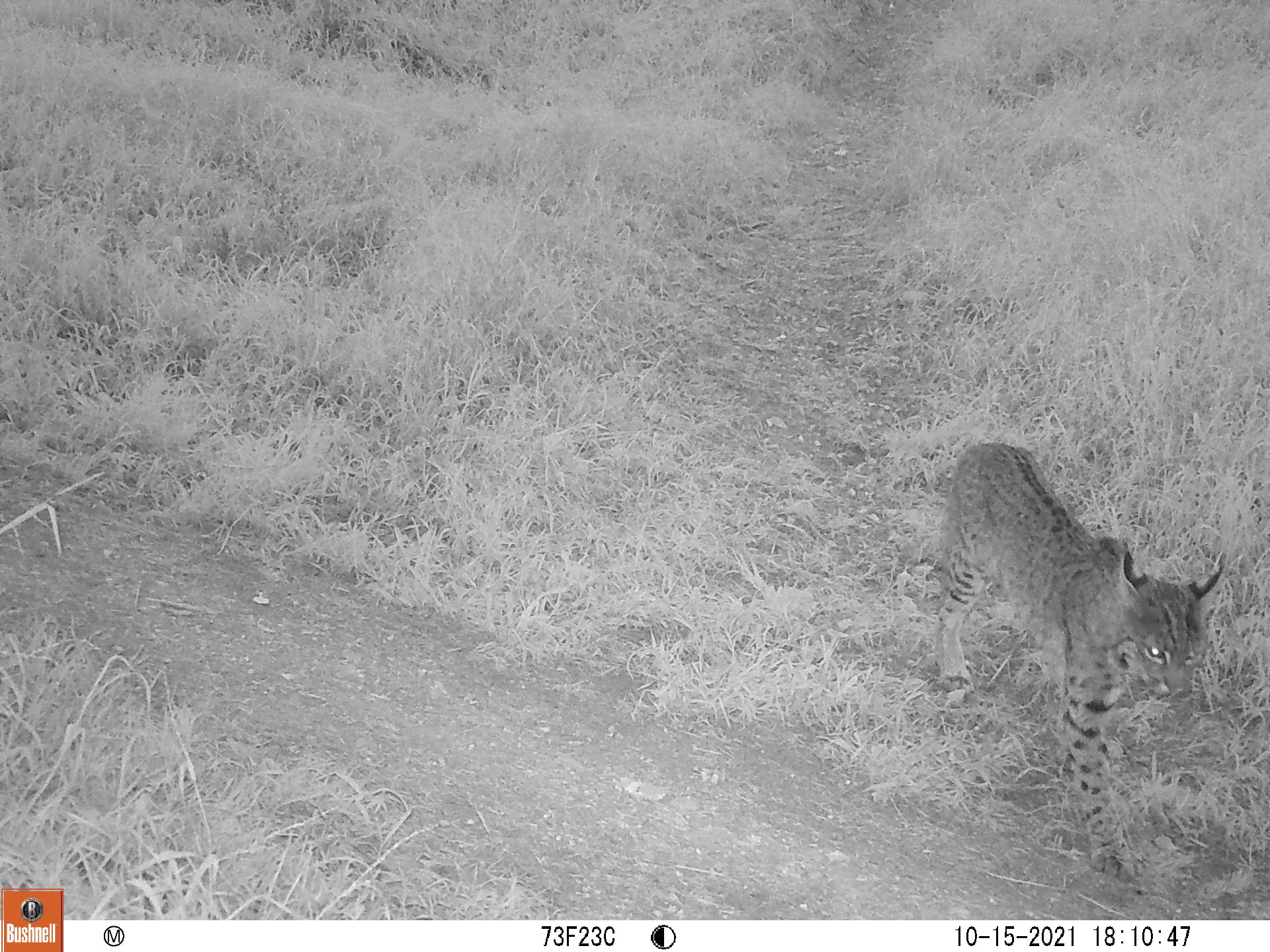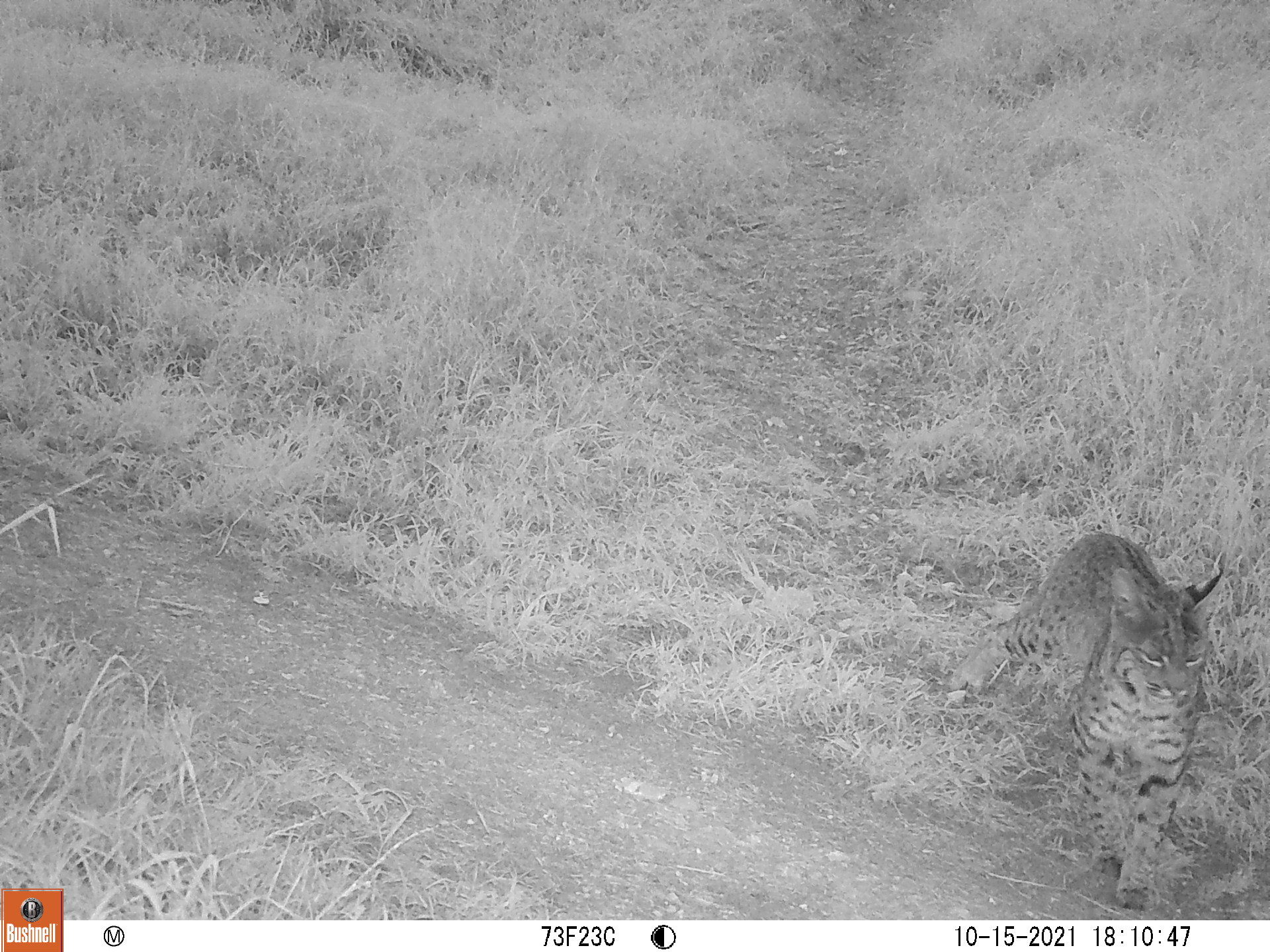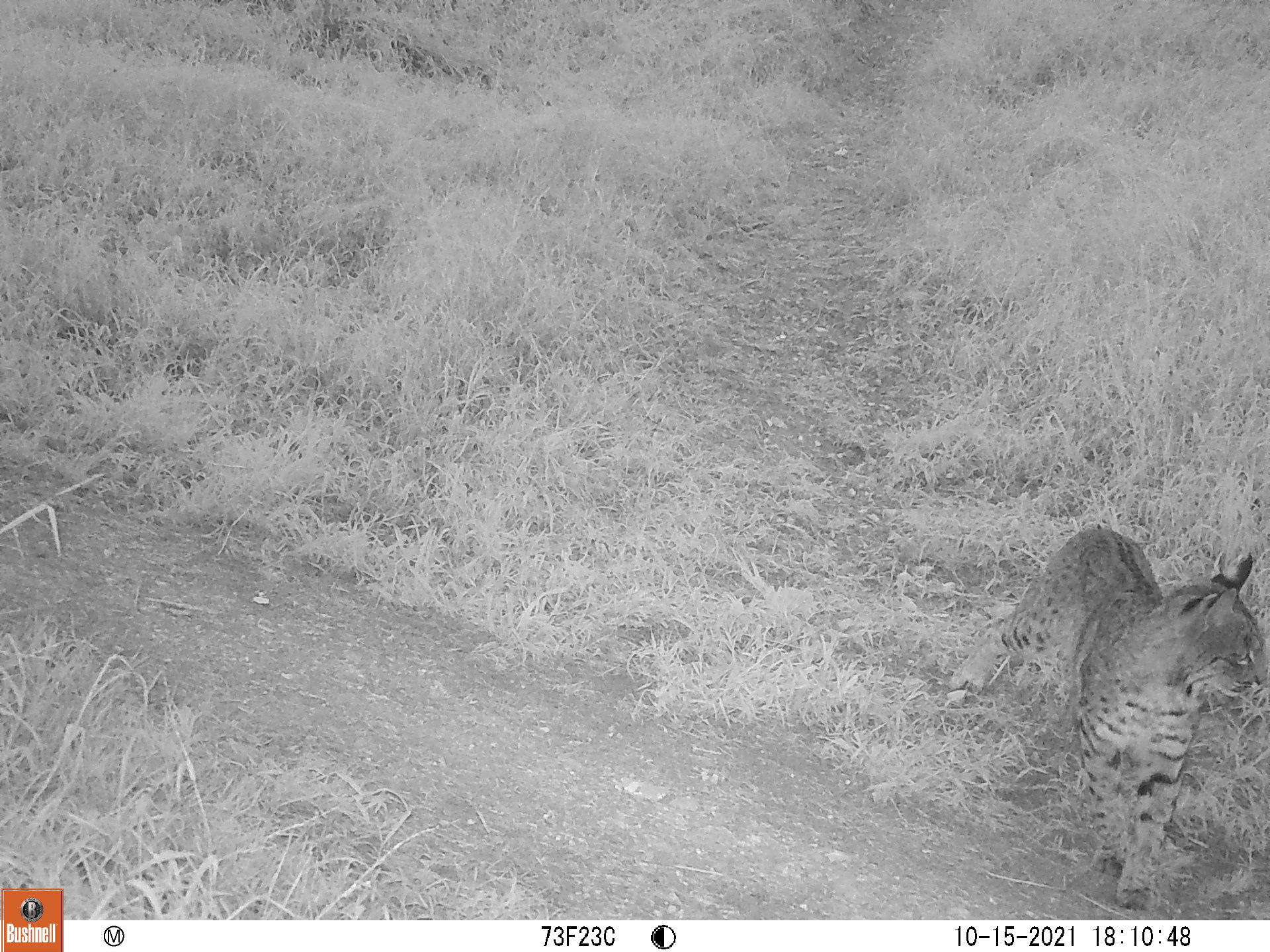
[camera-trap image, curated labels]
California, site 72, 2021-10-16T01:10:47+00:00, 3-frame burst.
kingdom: Animalia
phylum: Chordata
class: Mammalia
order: Carnivora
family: Felidae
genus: Lynx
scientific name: Lynx rufus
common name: bobcat